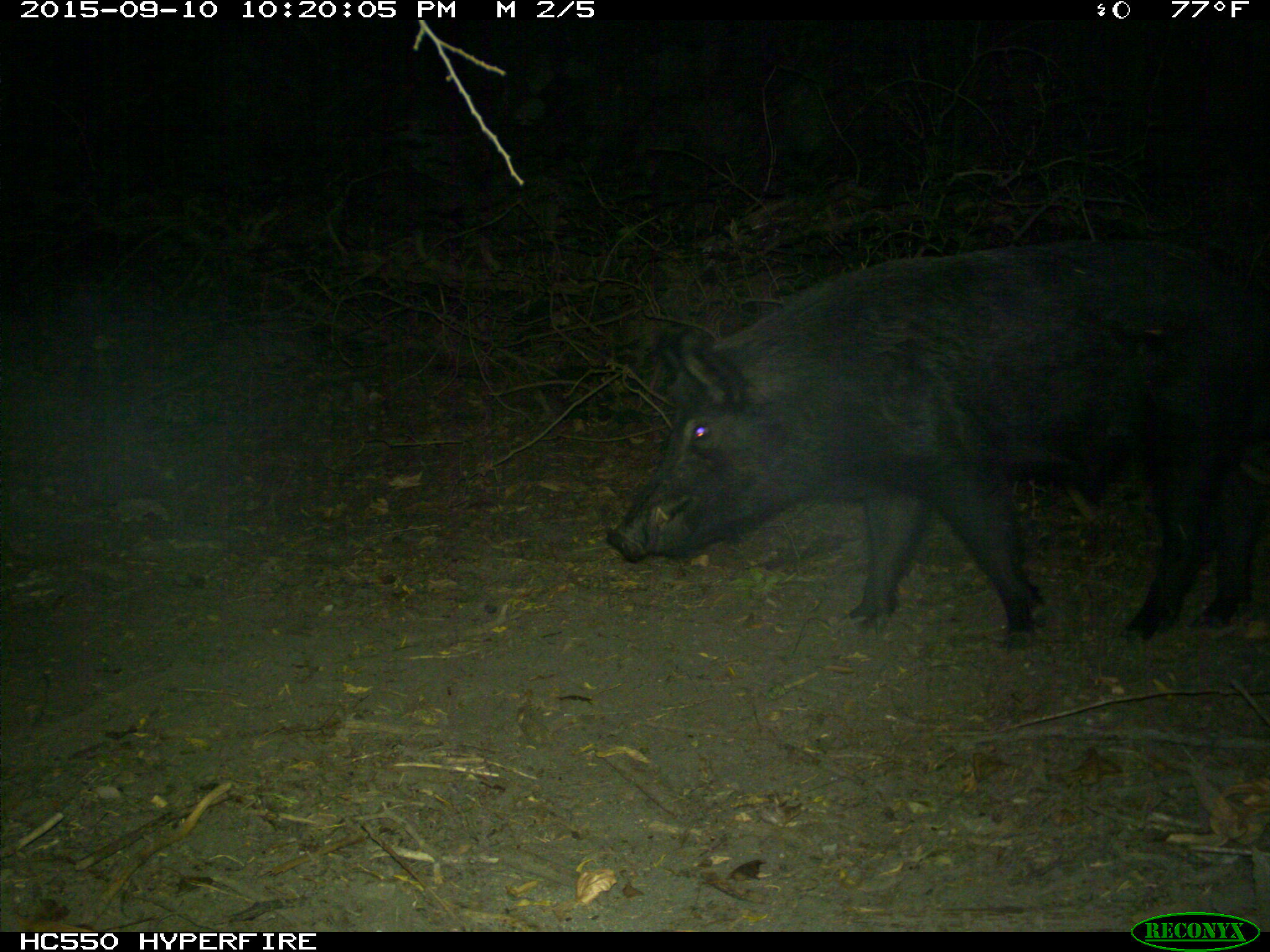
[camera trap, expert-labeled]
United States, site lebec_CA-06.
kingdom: Animalia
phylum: Chordata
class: Mammalia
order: Artiodactyla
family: Suidae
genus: Sus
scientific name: Sus scrofa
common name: wild boar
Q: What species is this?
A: Sus scrofa (wild boar).